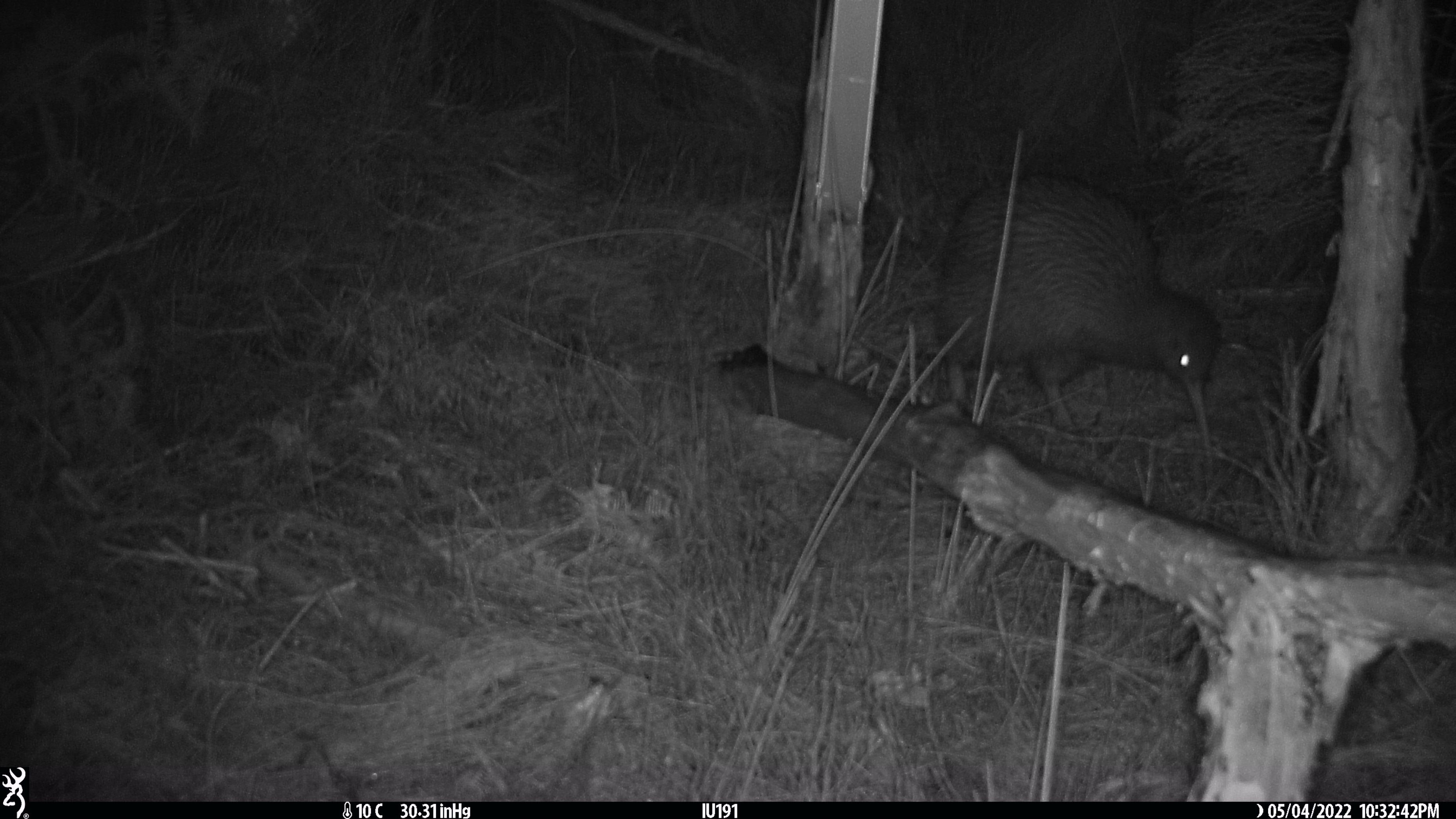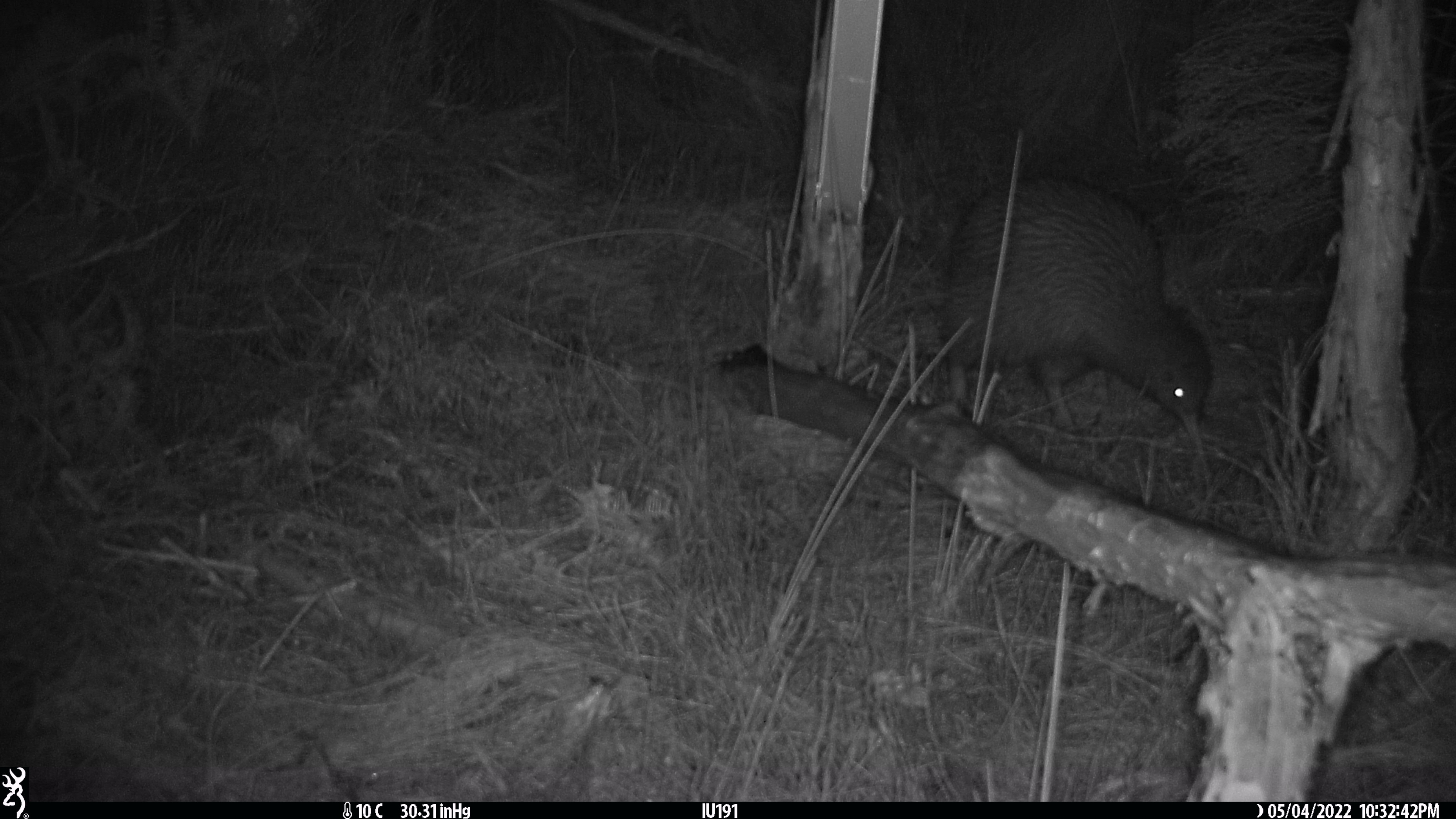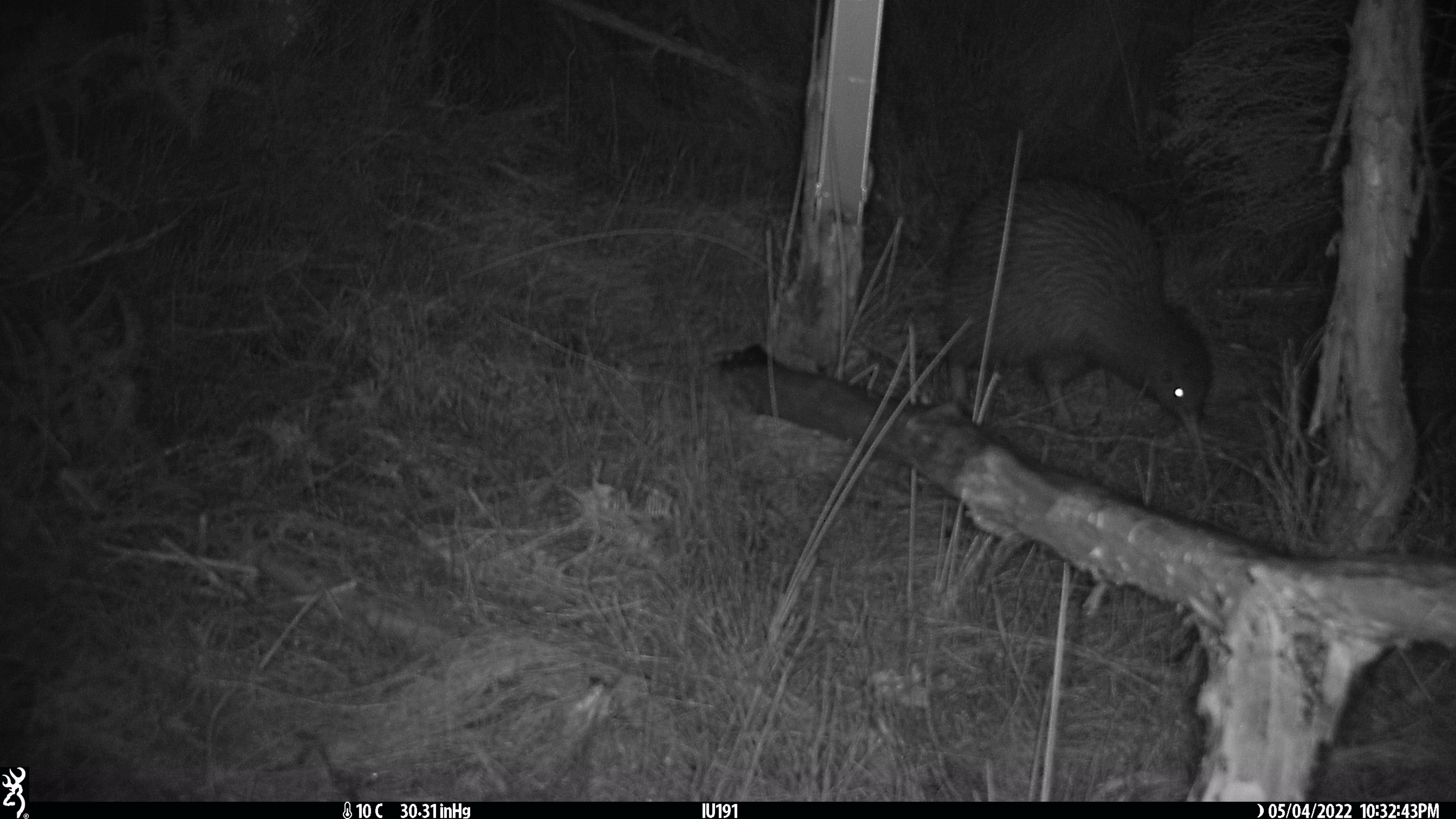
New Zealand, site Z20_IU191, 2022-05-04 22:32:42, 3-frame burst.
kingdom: Animalia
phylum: Chordata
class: Aves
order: Apterygiformes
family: Apterygidae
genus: Apteryx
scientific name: Apteryx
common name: kiwi